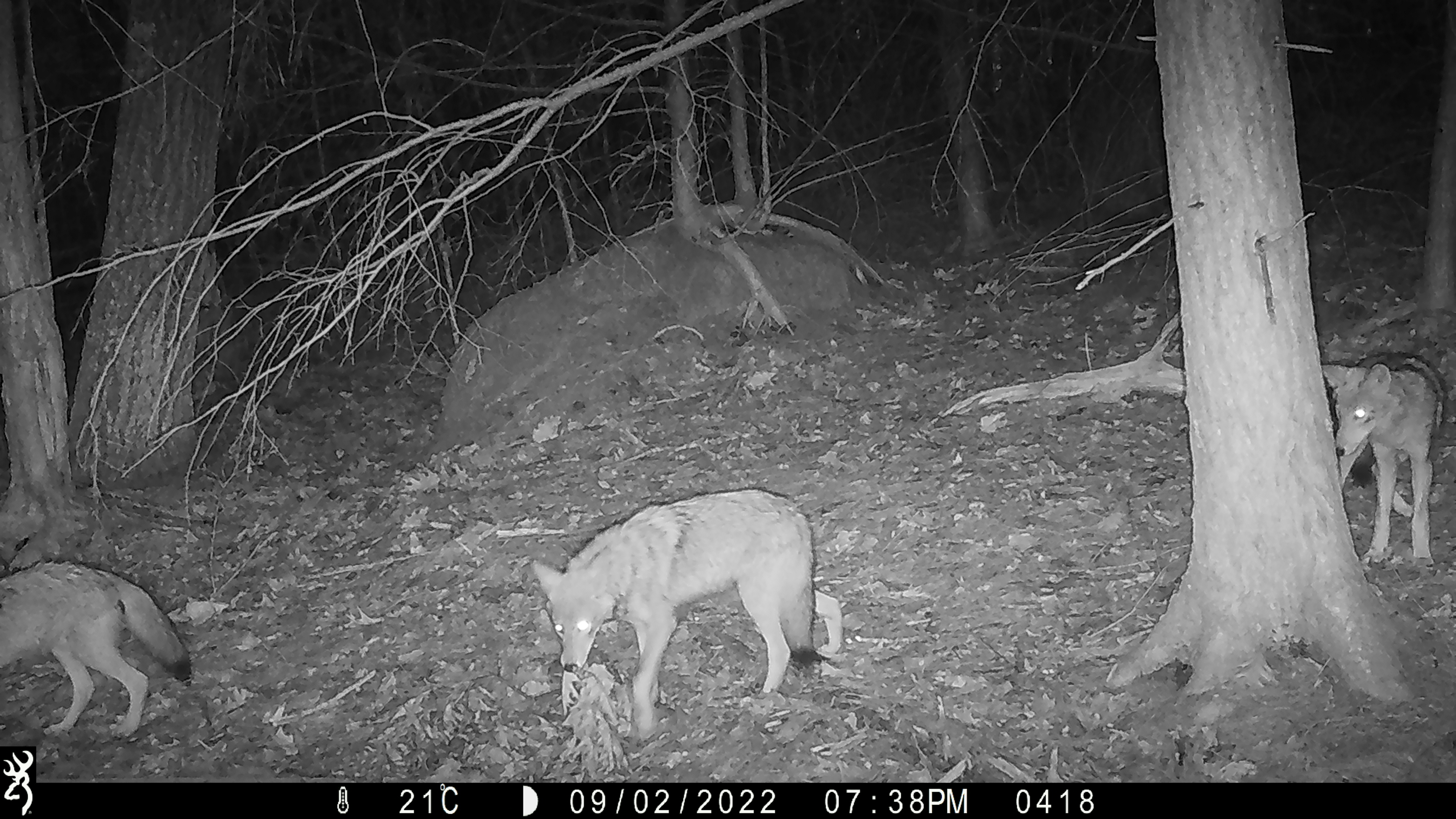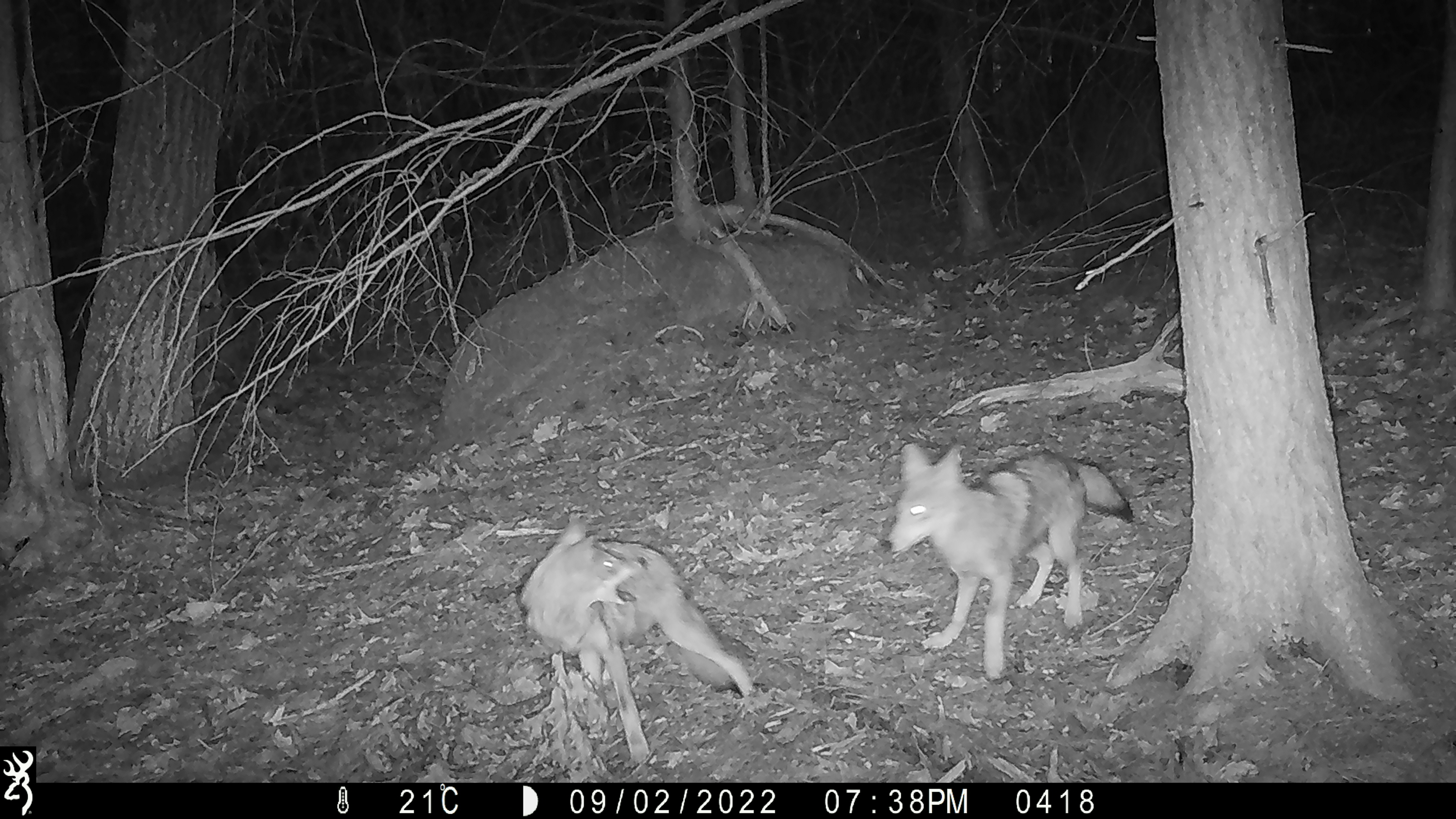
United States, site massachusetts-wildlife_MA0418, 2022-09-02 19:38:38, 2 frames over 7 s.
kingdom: Animalia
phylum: Chordata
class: Mammalia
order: Carnivora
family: Canidae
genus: Canis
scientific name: Canis latrans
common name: coyote